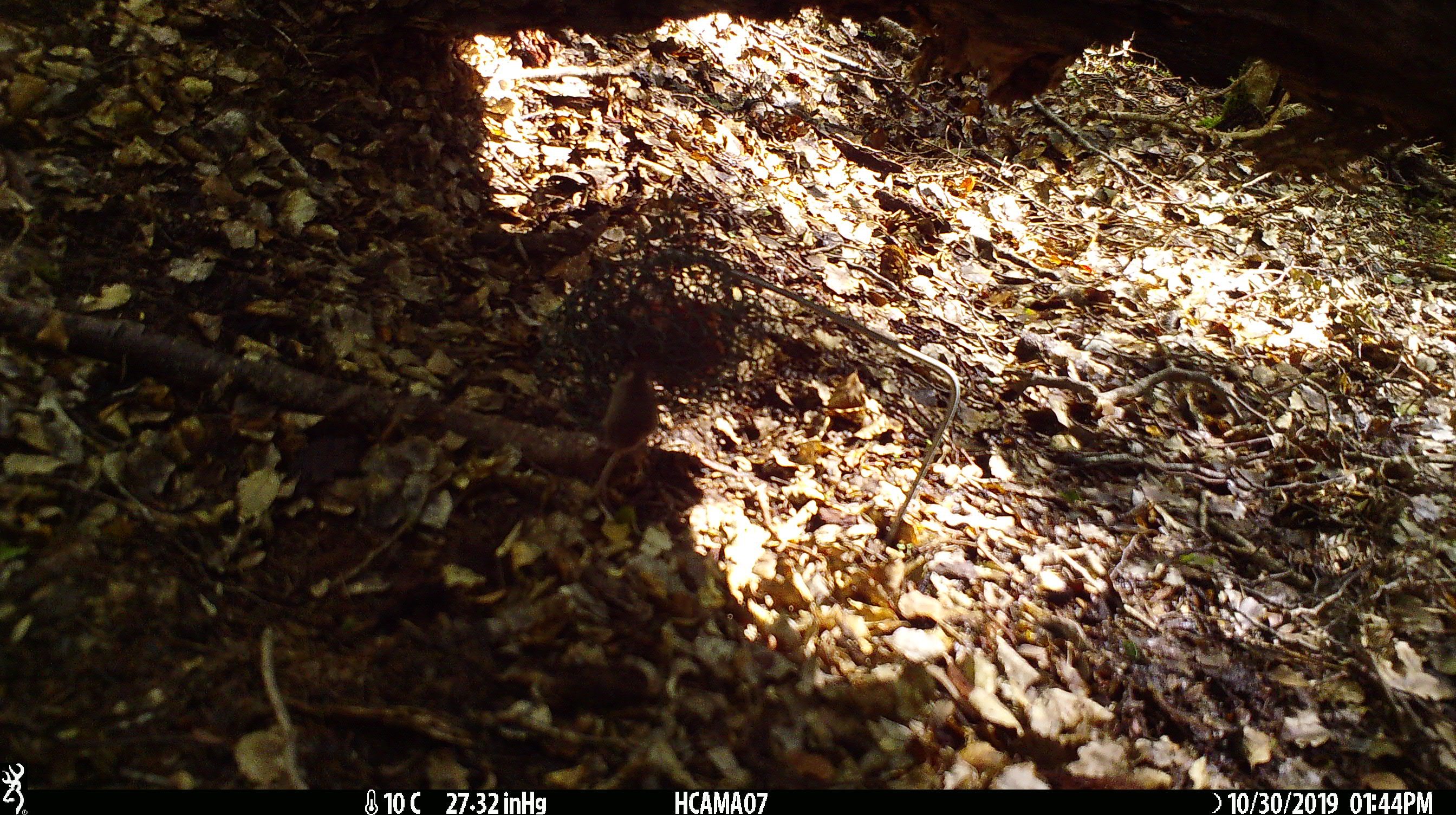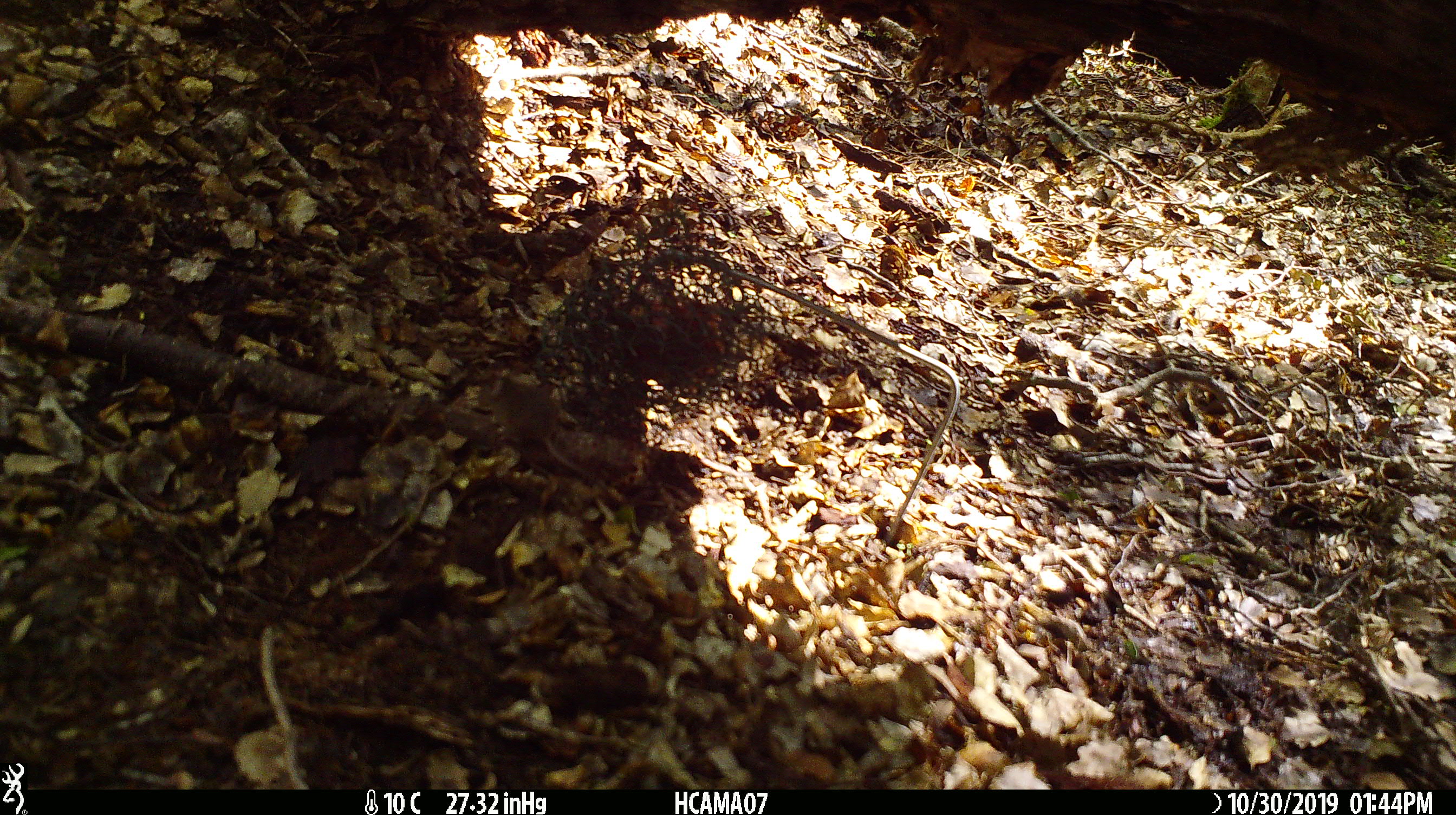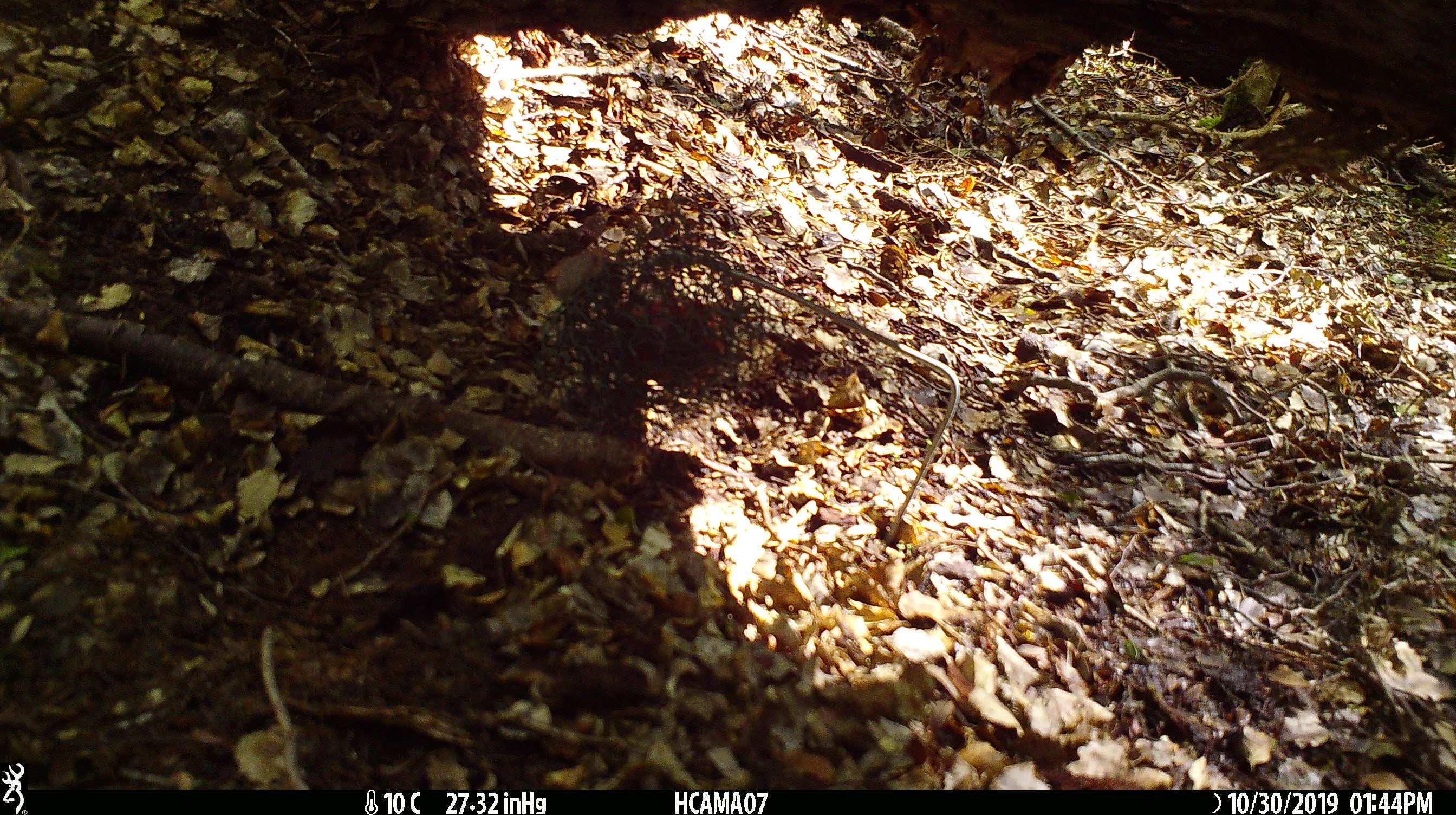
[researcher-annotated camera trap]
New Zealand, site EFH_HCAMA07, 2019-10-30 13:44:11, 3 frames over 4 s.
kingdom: Animalia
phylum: Chordata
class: Mammalia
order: Rodentia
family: Muridae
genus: Mus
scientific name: Mus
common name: mouse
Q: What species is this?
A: Mouse (Mus).